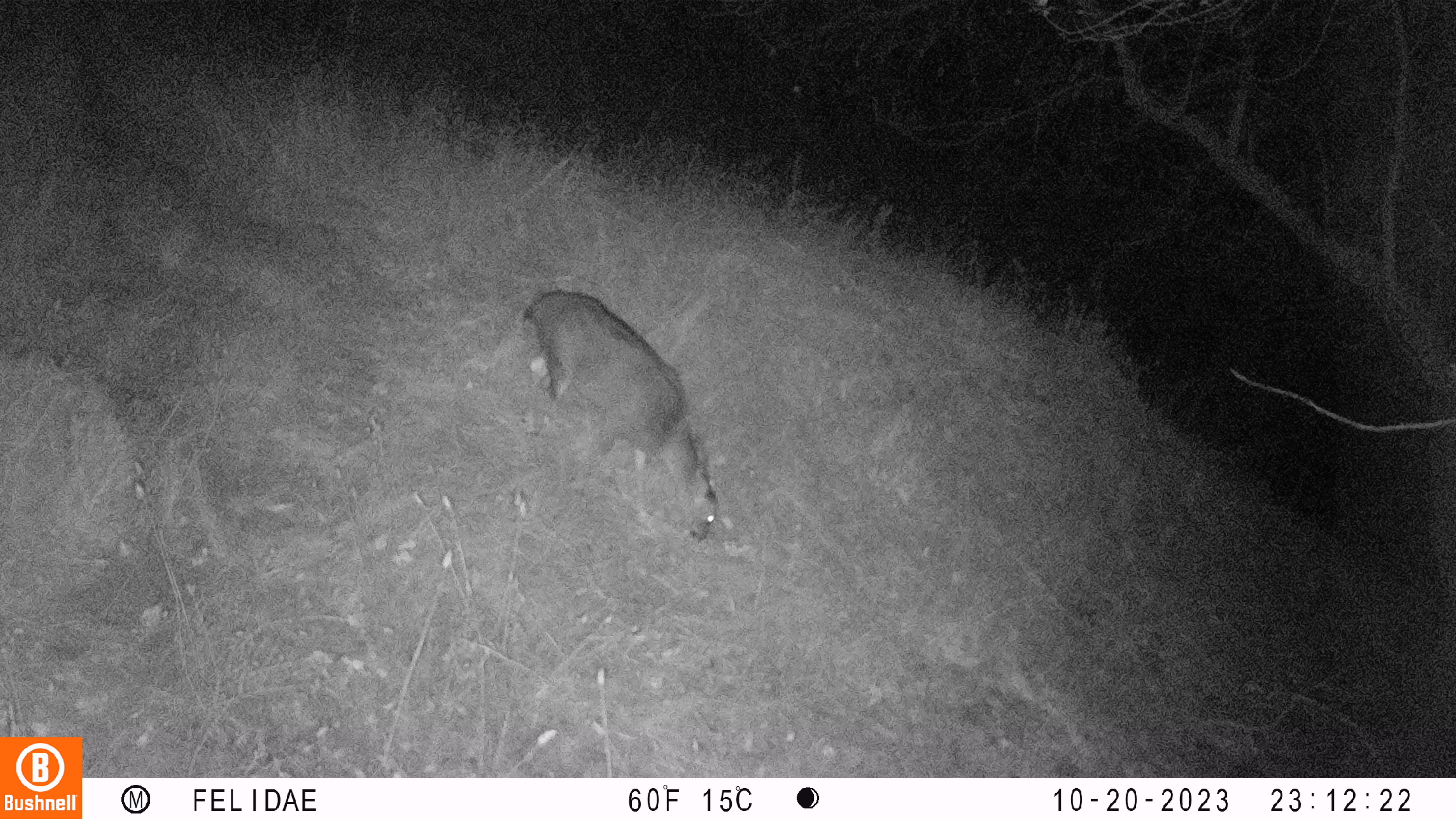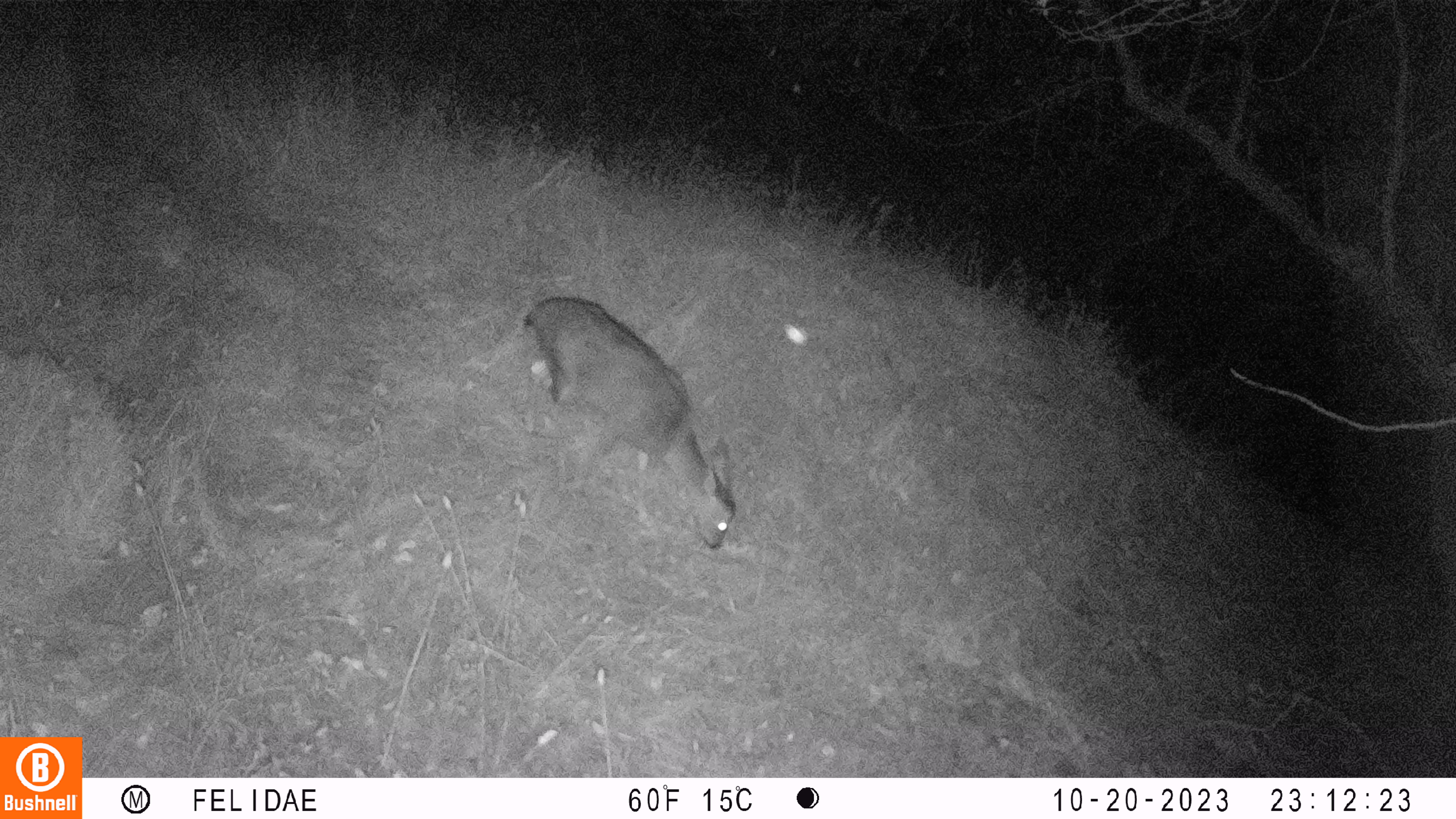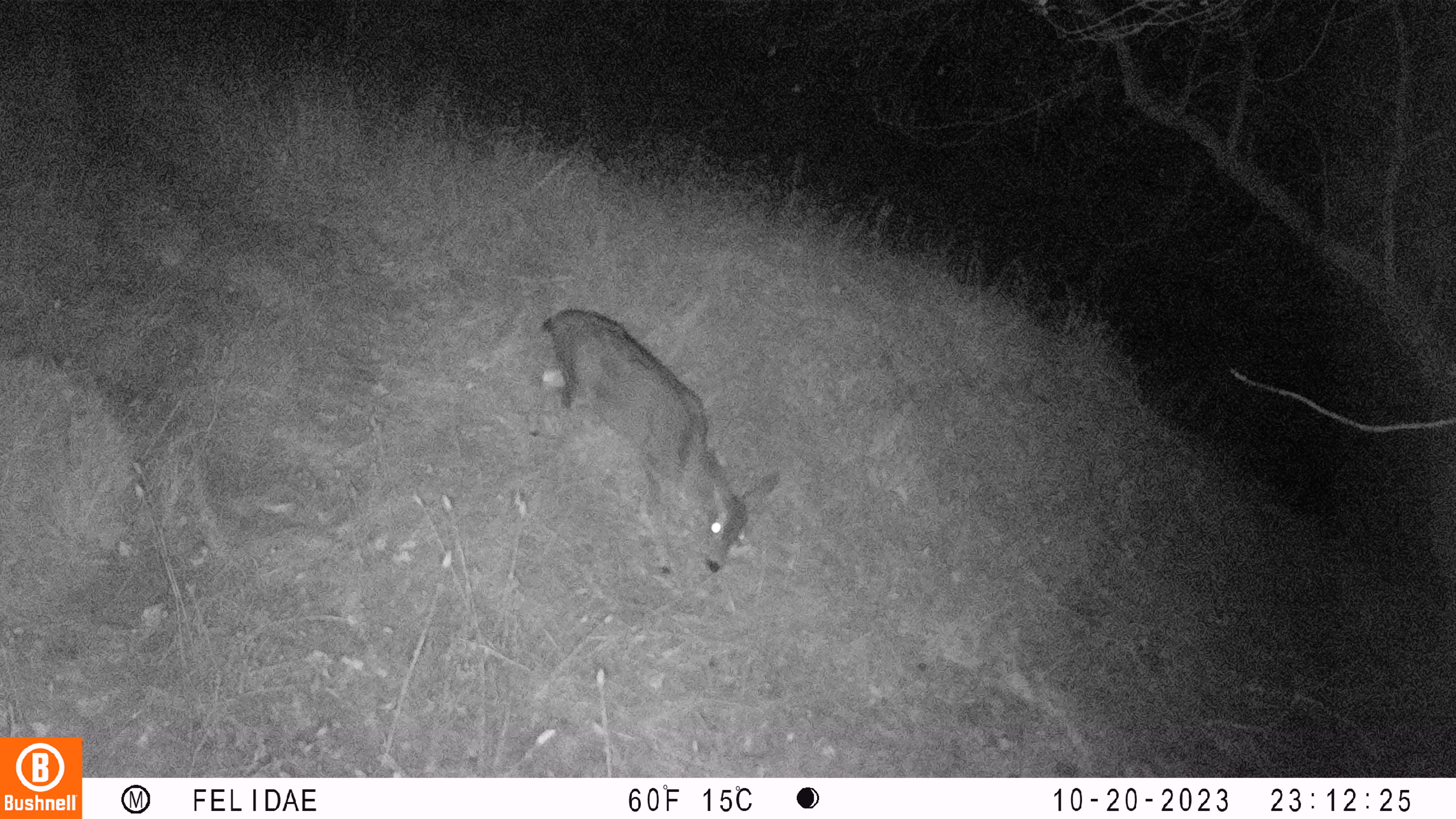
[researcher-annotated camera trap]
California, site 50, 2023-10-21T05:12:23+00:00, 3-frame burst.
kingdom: Animalia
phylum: Chordata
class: Mammalia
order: Artiodactyla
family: Cervidae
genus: Odocoileus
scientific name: Odocoileus hemionus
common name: mule deer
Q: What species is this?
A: Mule deer (Odocoileus hemionus).